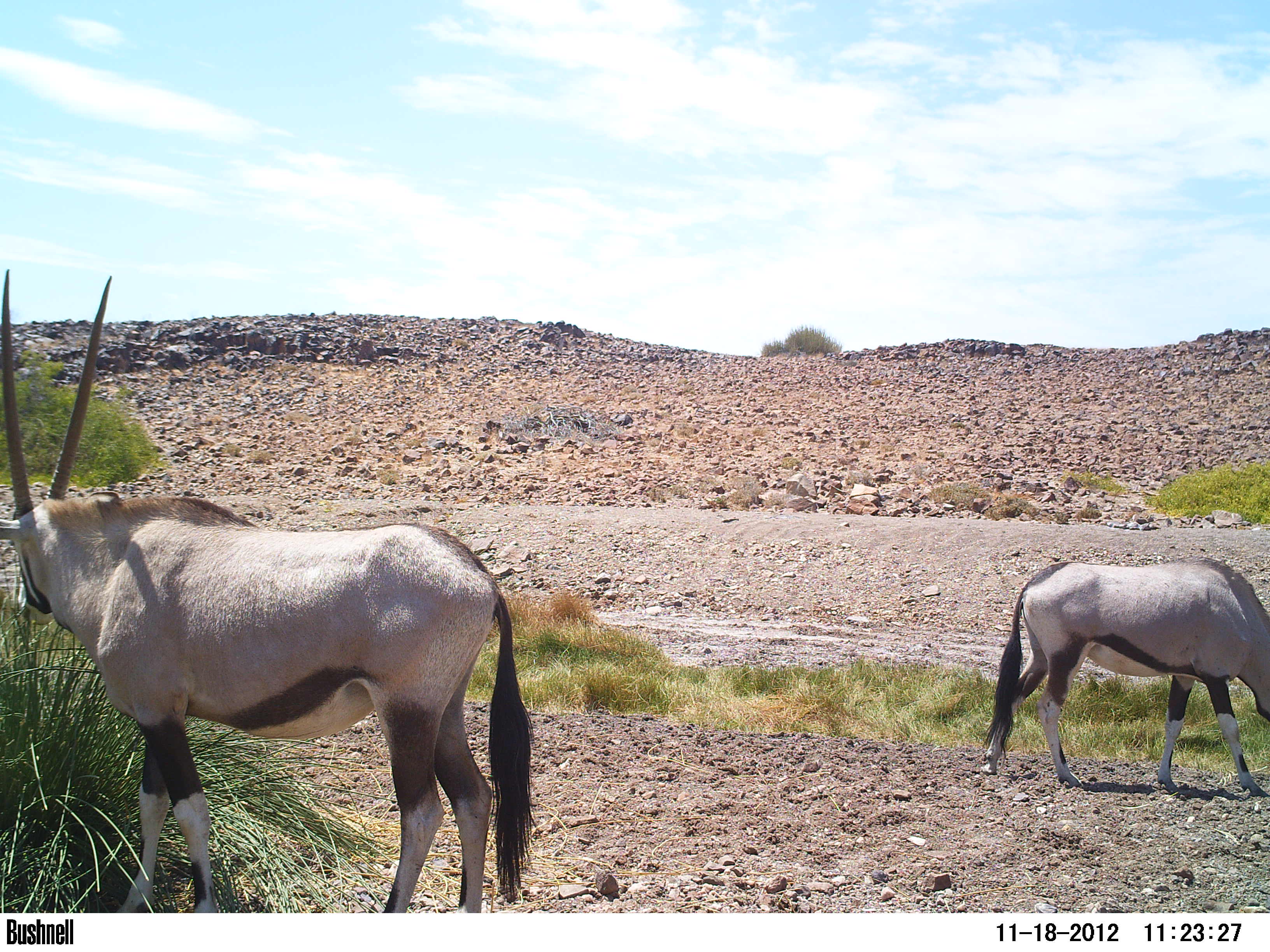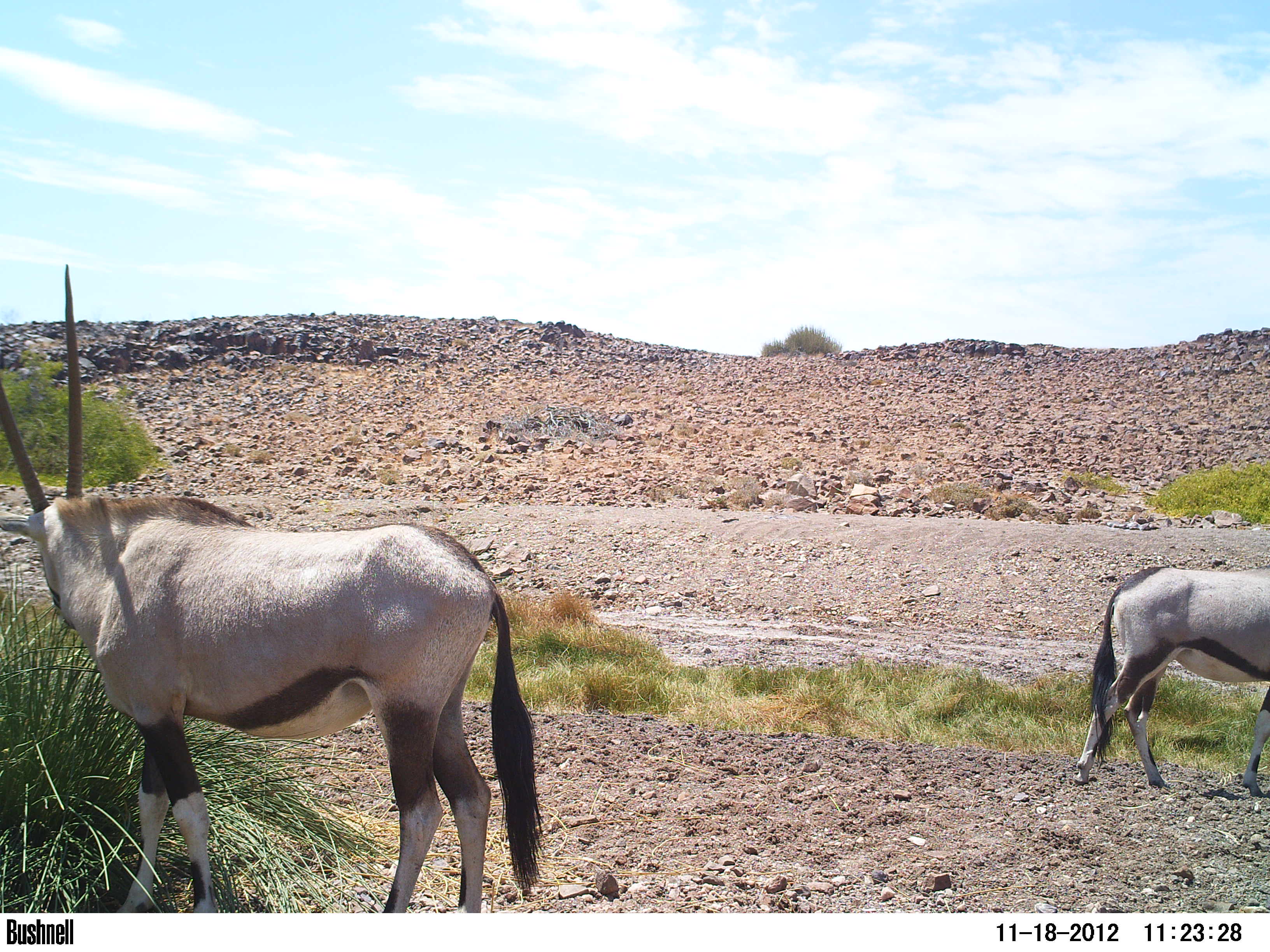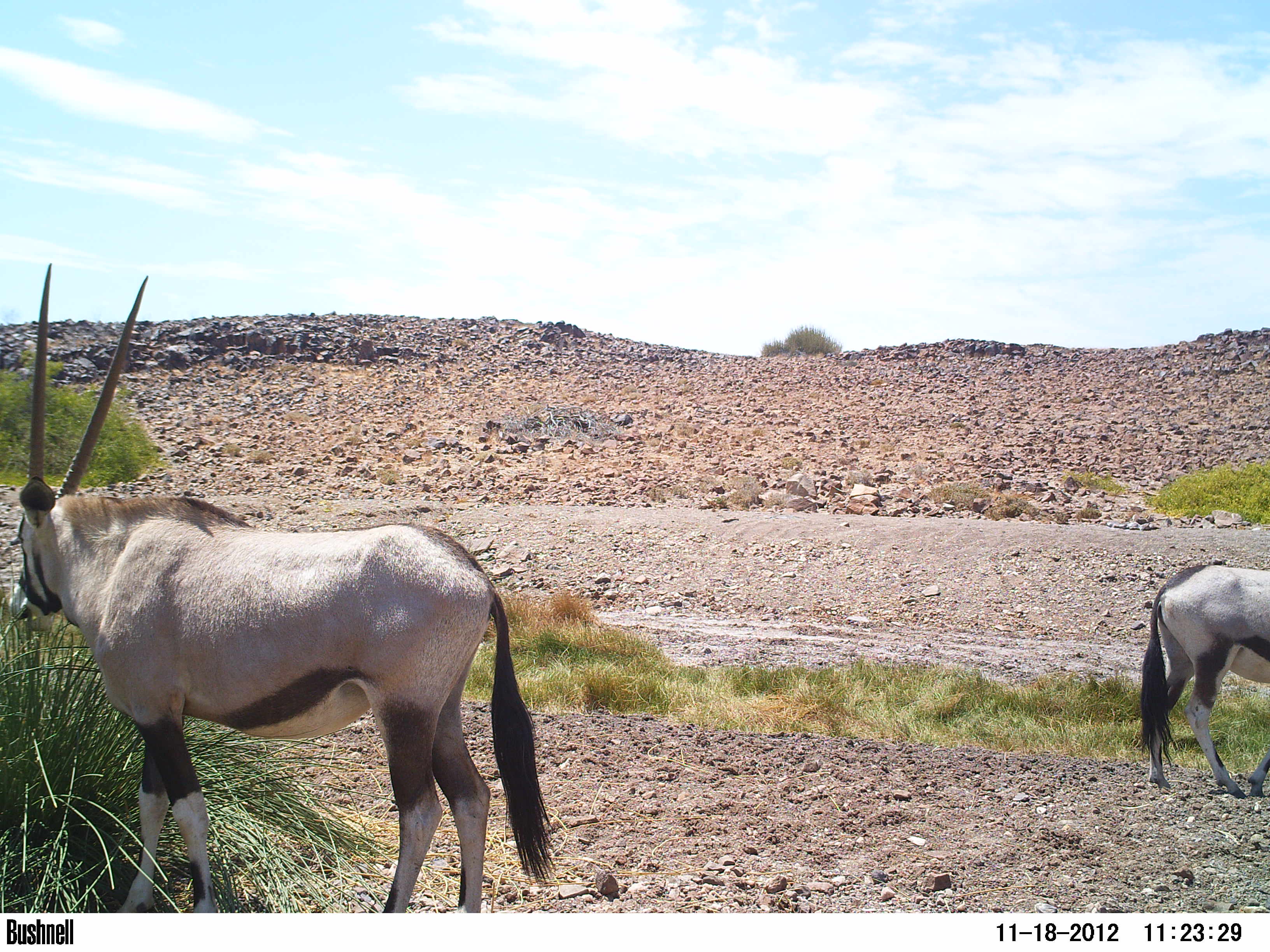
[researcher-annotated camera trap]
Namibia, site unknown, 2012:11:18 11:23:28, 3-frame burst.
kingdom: Animalia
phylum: Chordata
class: Mammalia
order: Artiodactyla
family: Bovidae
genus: Oryx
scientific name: Oryx gazella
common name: gemsbok